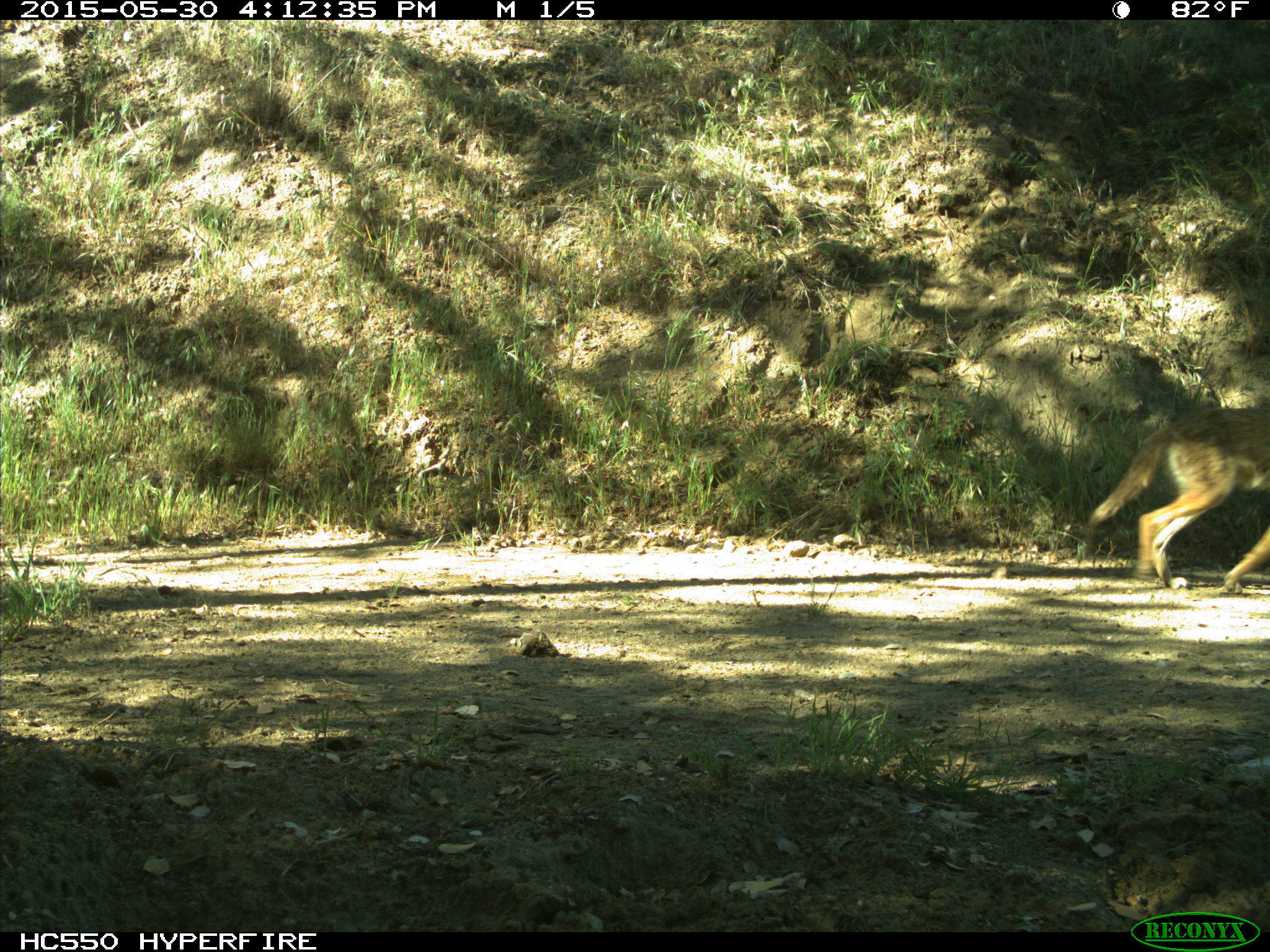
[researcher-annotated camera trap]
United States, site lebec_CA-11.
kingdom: Animalia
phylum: Chordata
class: Mammalia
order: Carnivora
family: Canidae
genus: Canis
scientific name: Canis latrans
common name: coyote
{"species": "Canis latrans (coyote)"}